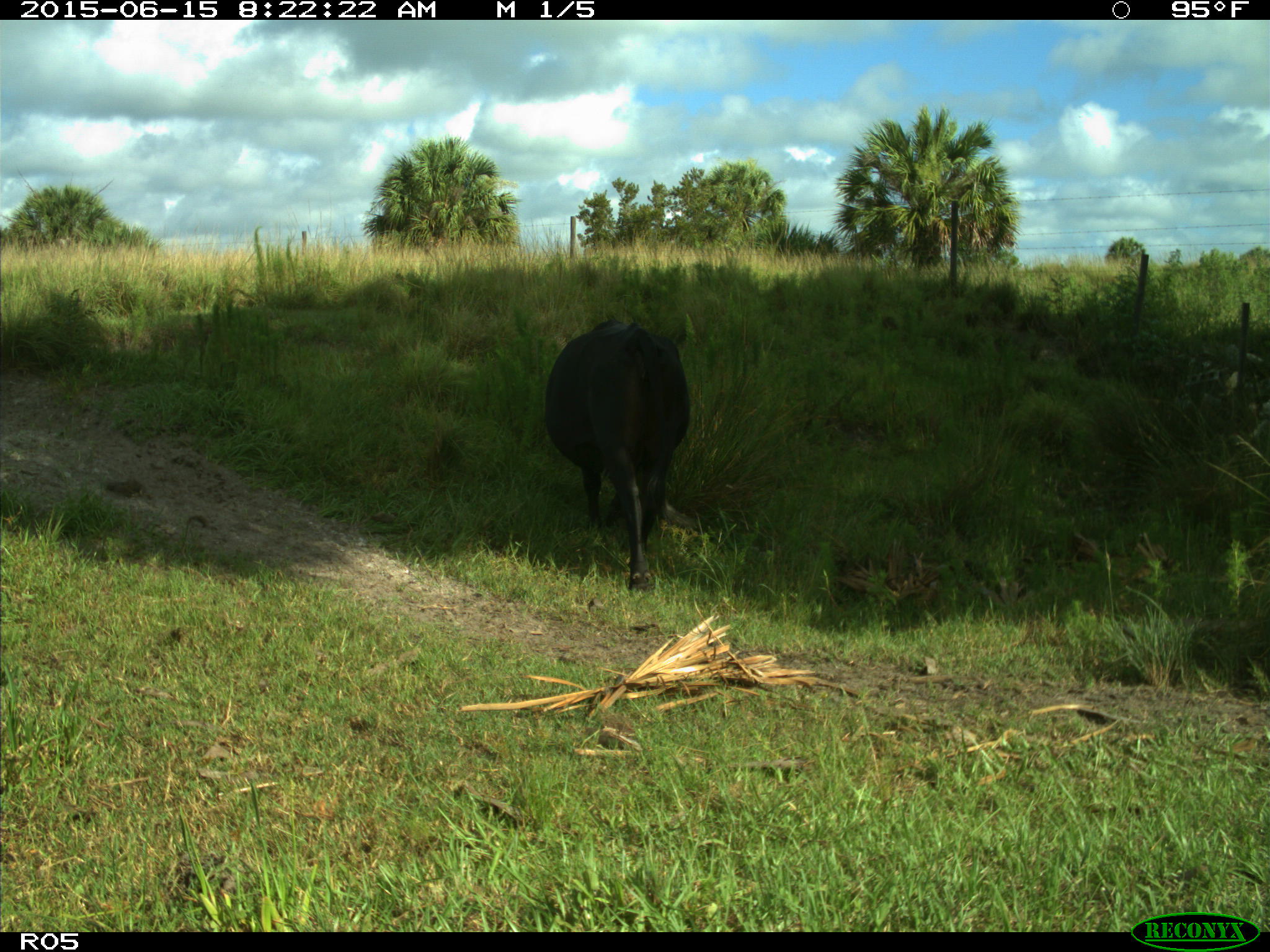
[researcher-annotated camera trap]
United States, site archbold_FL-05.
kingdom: Animalia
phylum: Chordata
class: Mammalia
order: Artiodactyla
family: Bovidae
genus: Bos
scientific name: Bos taurus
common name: domestic cow